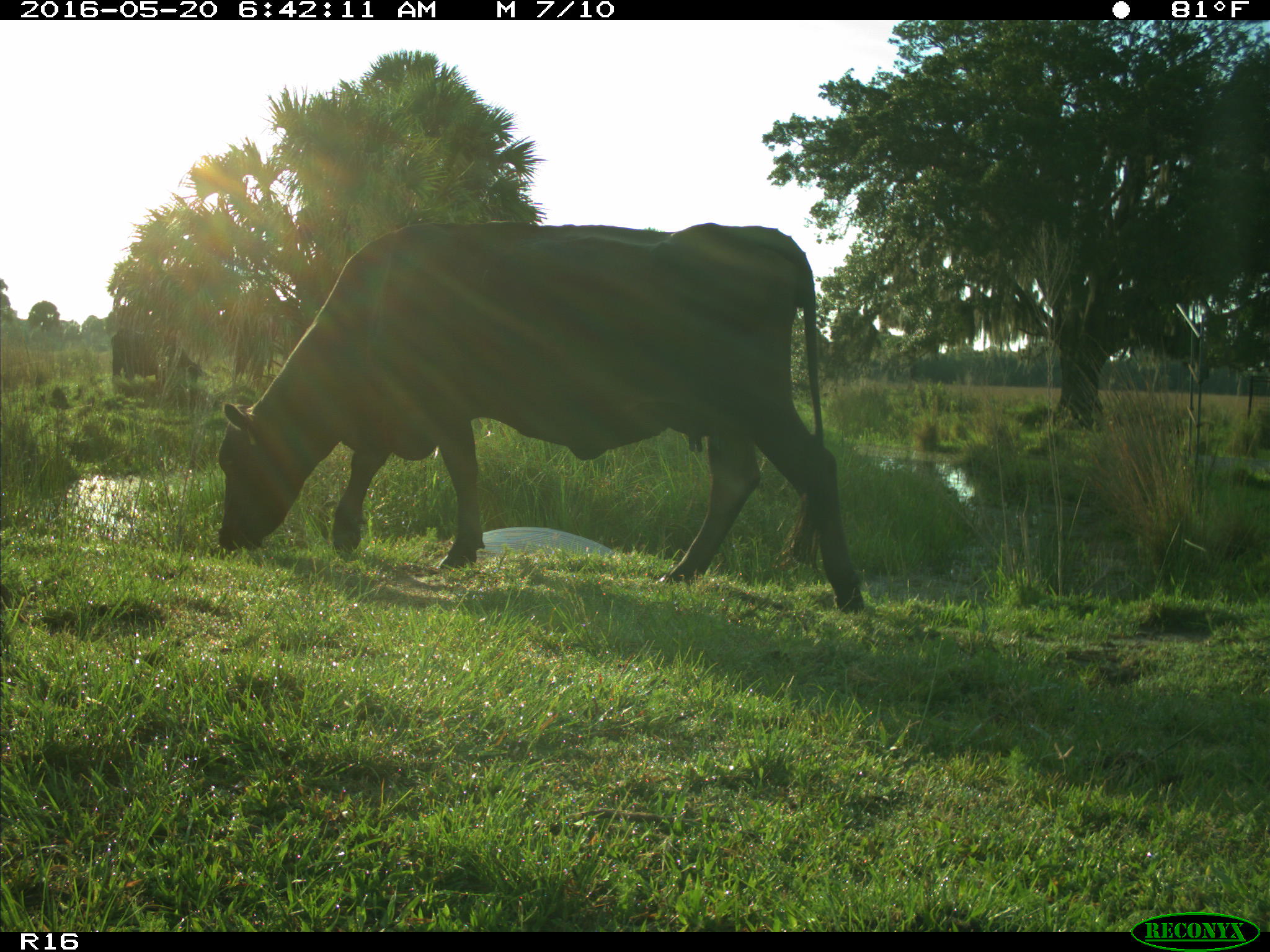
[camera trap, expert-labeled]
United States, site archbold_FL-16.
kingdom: Animalia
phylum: Chordata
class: Mammalia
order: Artiodactyla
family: Bovidae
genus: Bos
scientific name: Bos taurus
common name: domestic cow